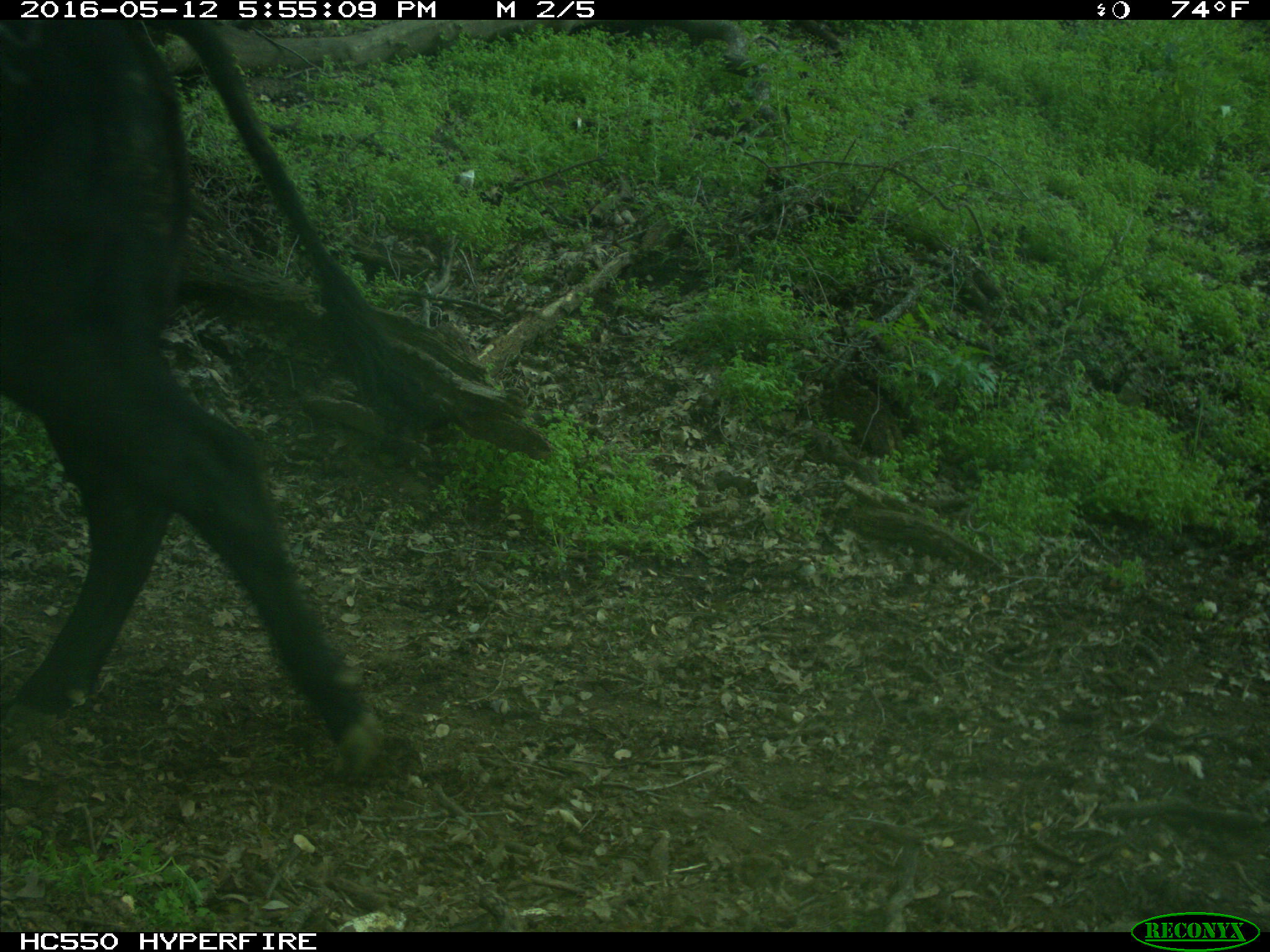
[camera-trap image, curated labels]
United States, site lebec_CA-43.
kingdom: Animalia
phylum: Chordata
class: Mammalia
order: Artiodactyla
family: Bovidae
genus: Bos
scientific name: Bos taurus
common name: domestic cow